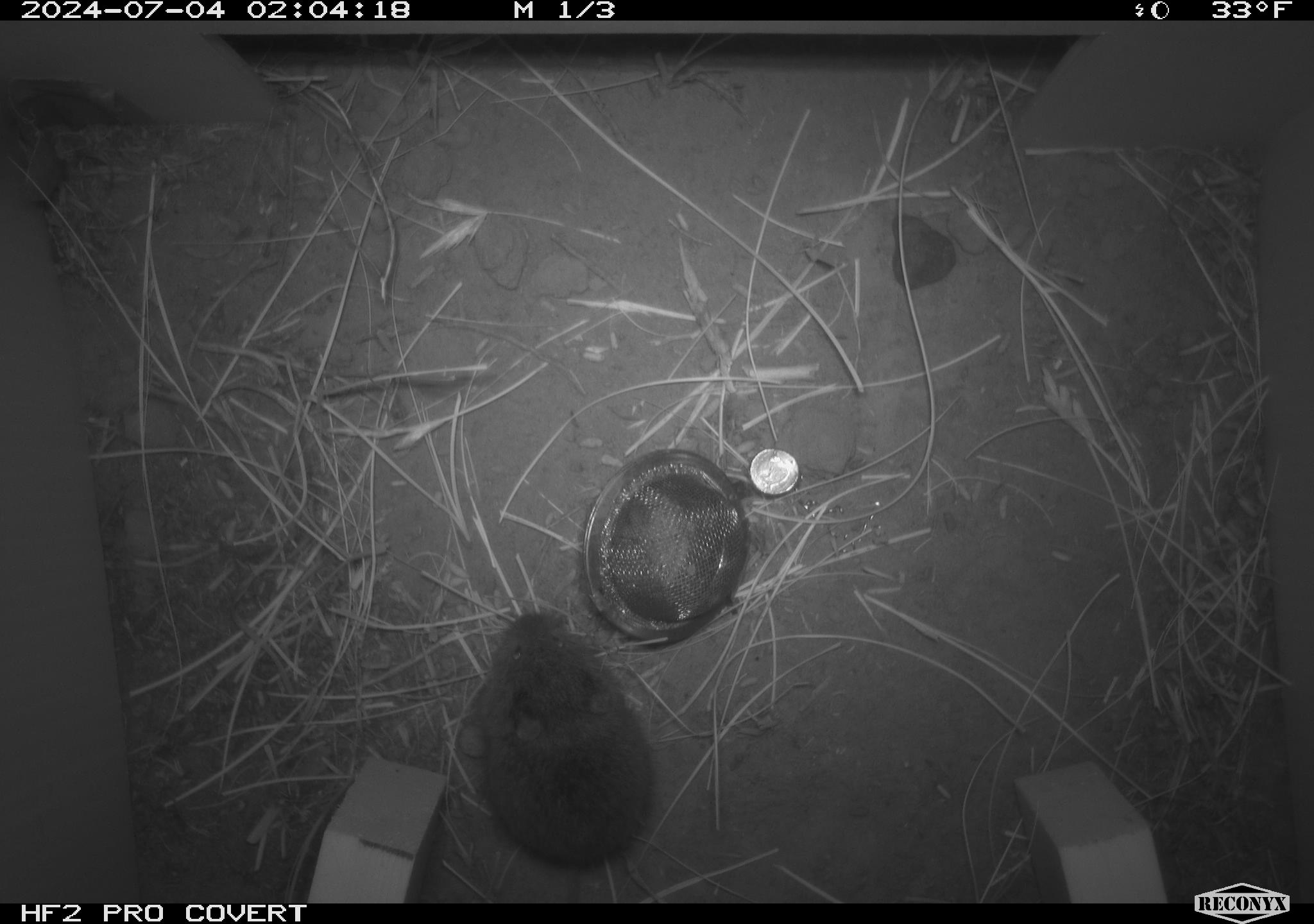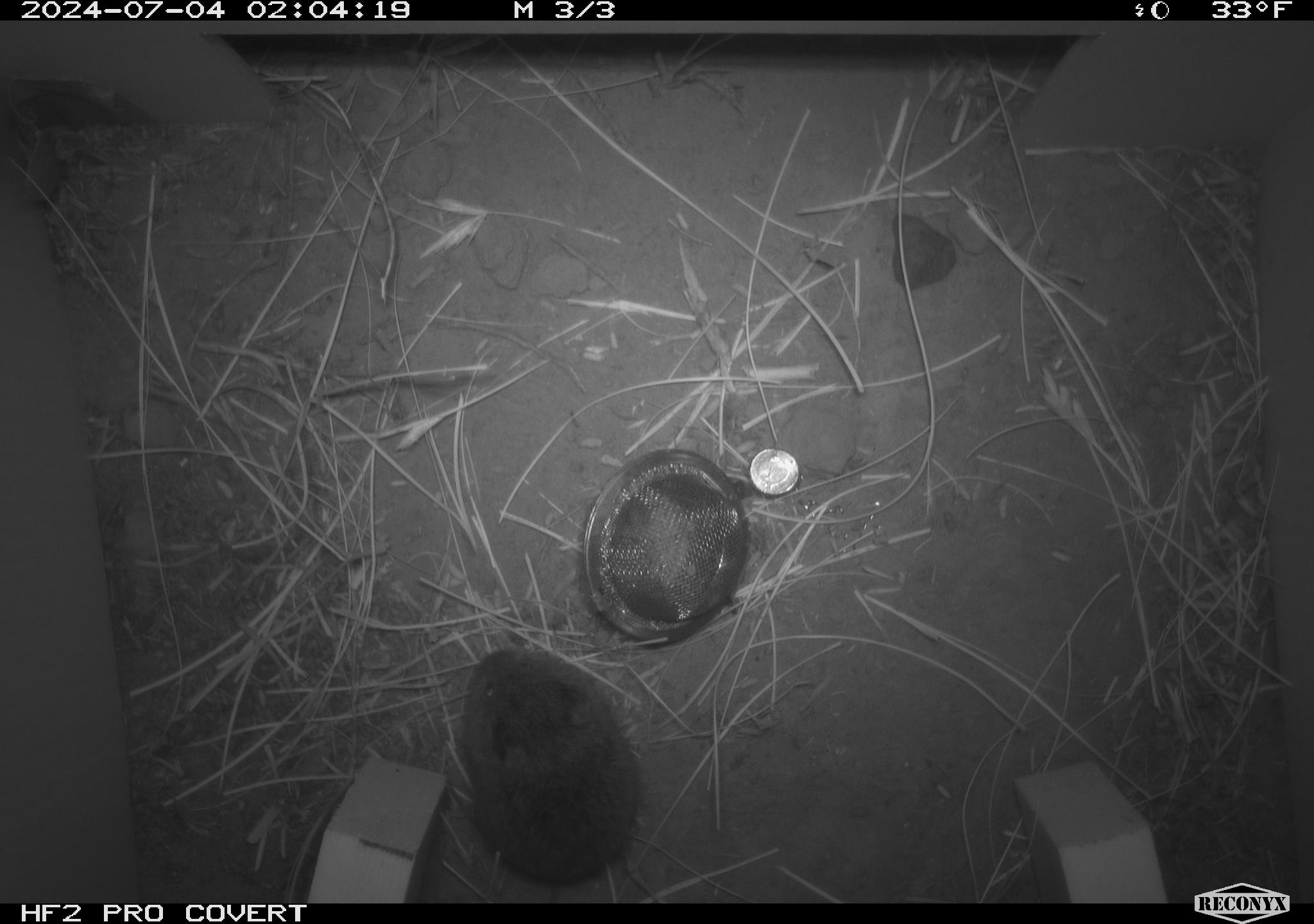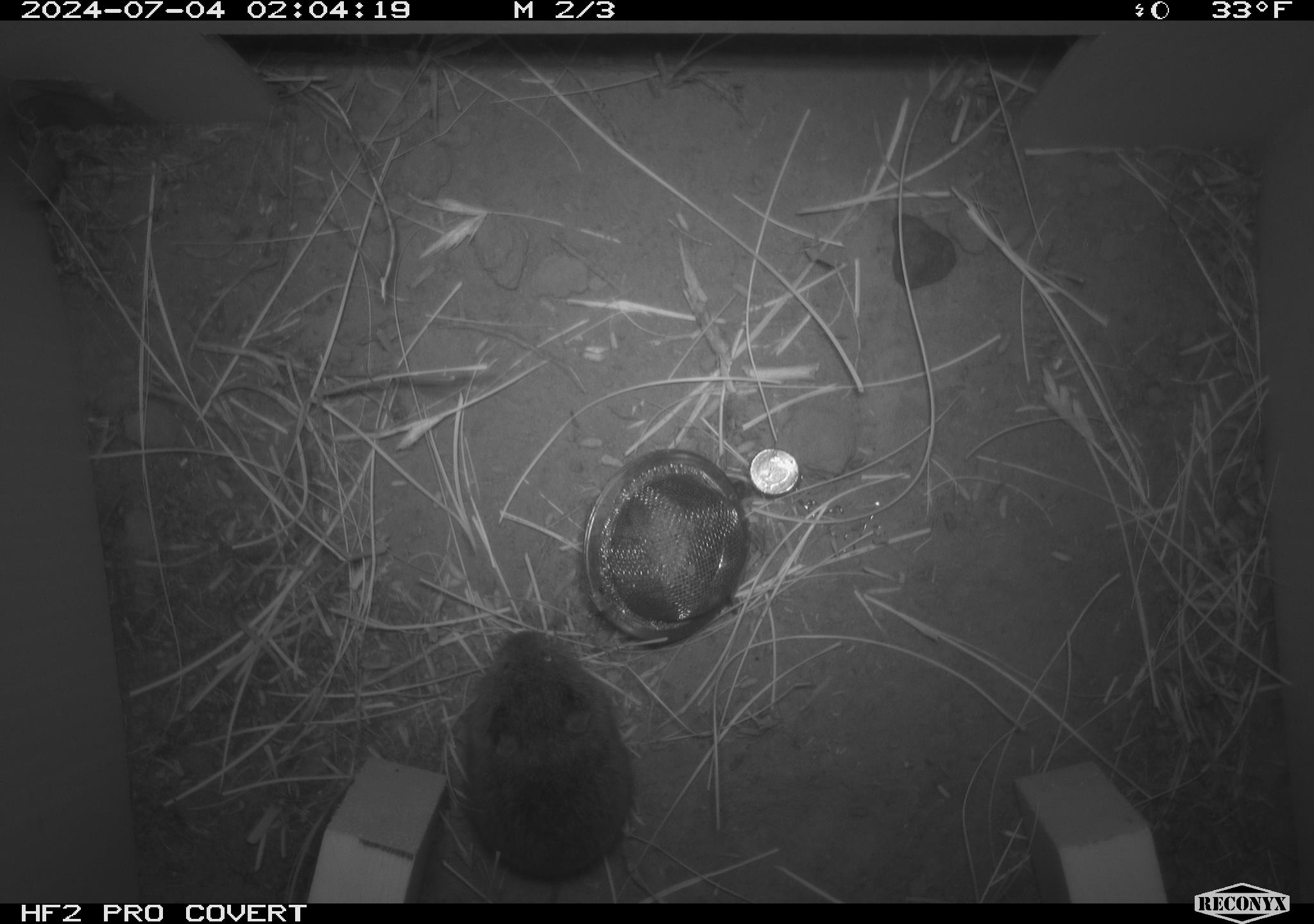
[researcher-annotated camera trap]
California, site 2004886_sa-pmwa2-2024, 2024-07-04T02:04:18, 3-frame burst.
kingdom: Animalia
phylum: Chordata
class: Mammalia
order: Rodentia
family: Cricetidae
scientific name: Arvicolinae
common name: voles, lemmings, and muskrats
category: arvicolinae subfamily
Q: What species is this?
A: Arvicolinae subfamily (voles, lemmings, and muskrats) (Arvicolinae).